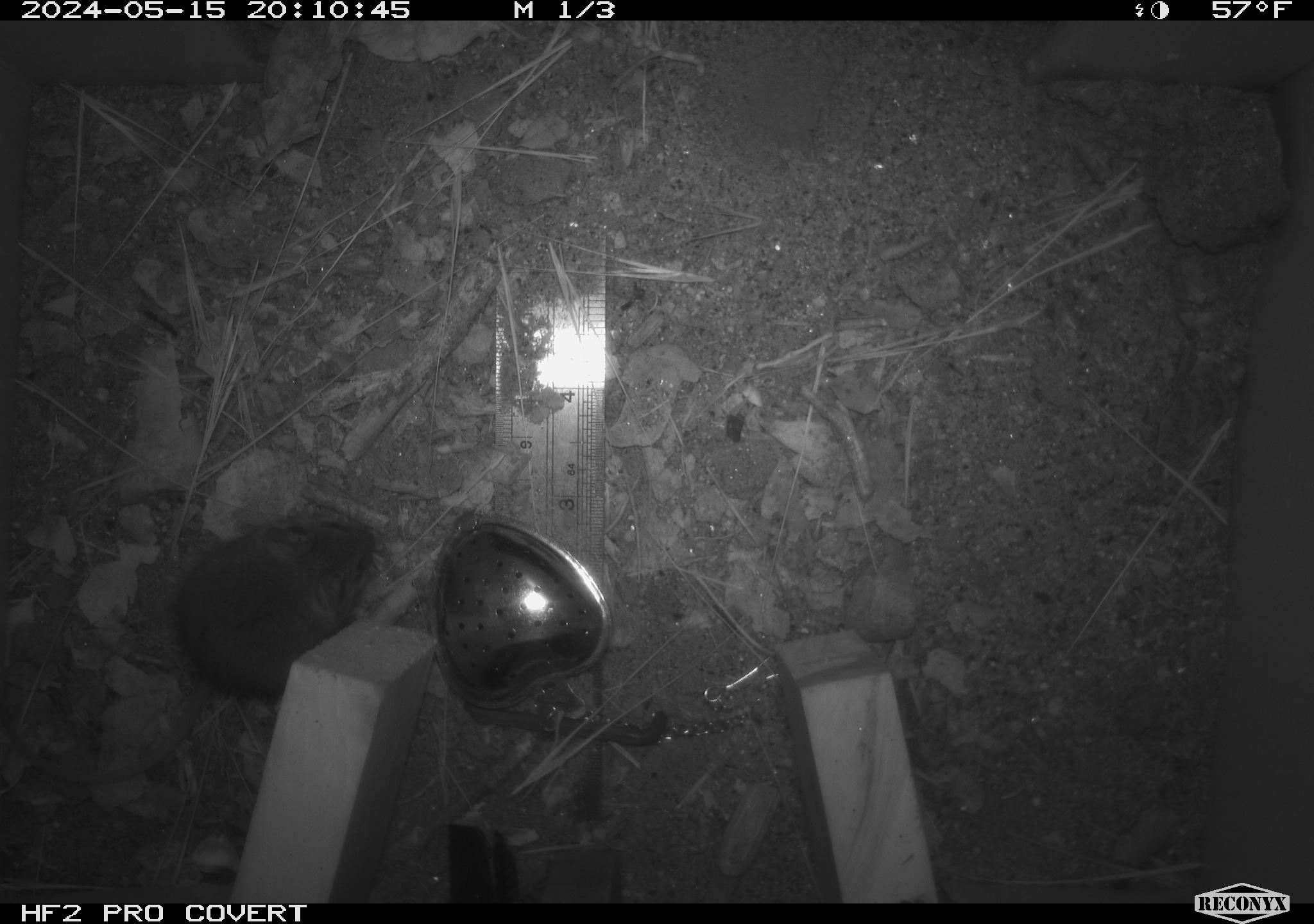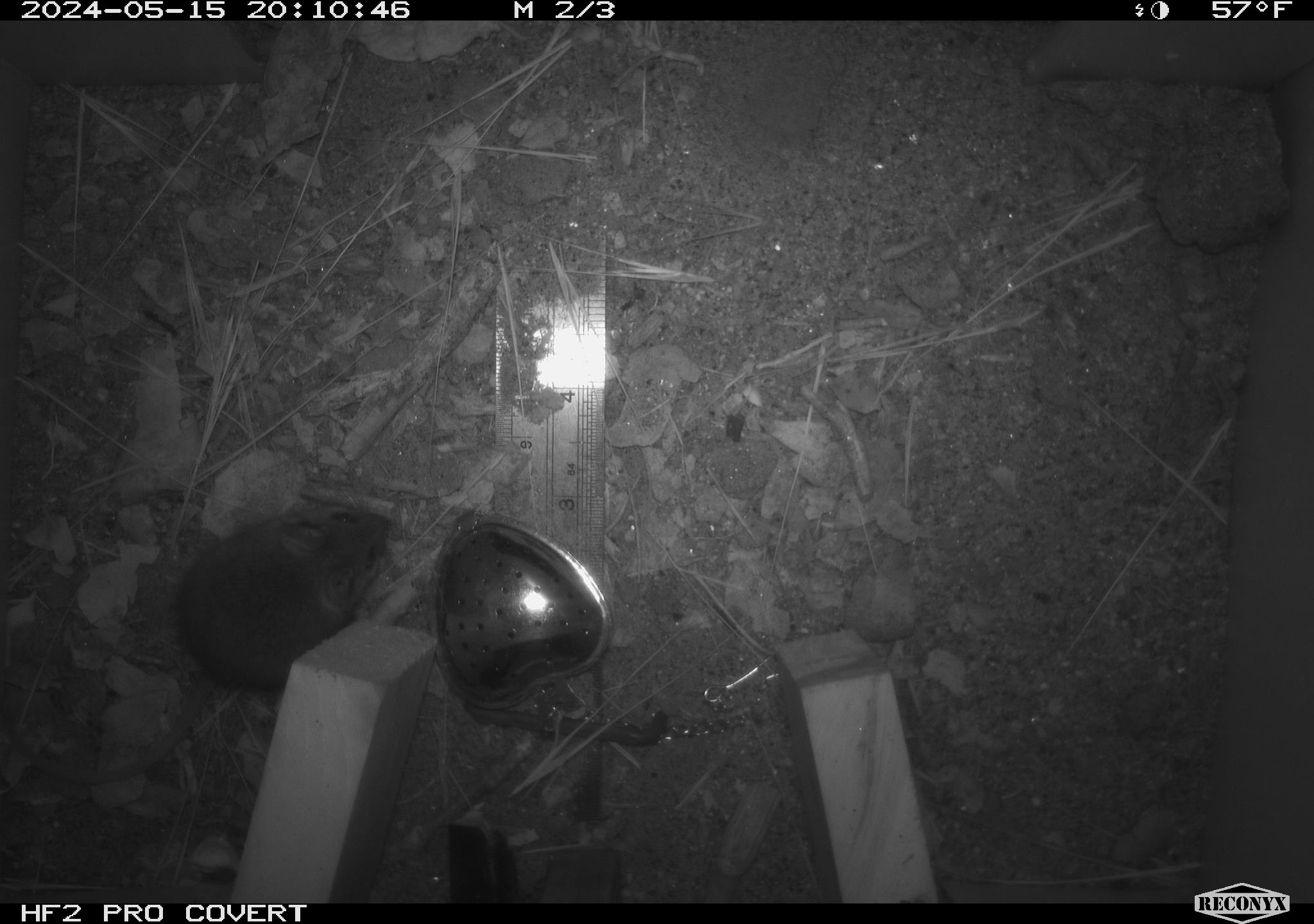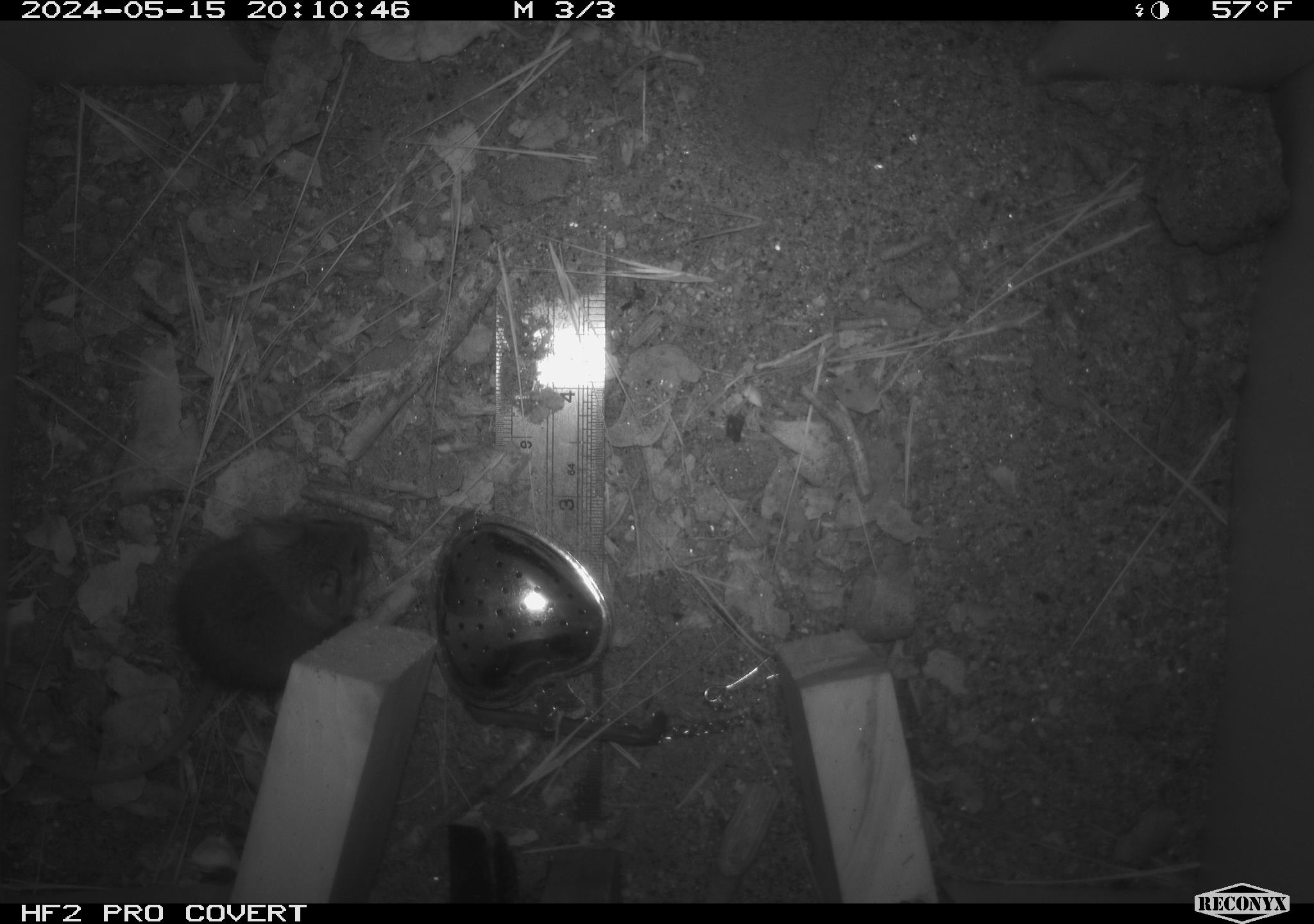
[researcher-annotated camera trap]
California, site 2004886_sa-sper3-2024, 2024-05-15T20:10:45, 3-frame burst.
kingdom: Animalia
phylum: Chordata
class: Mammalia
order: Rodentia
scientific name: Rodentia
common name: mouse species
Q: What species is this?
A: Mouse species (Rodentia).